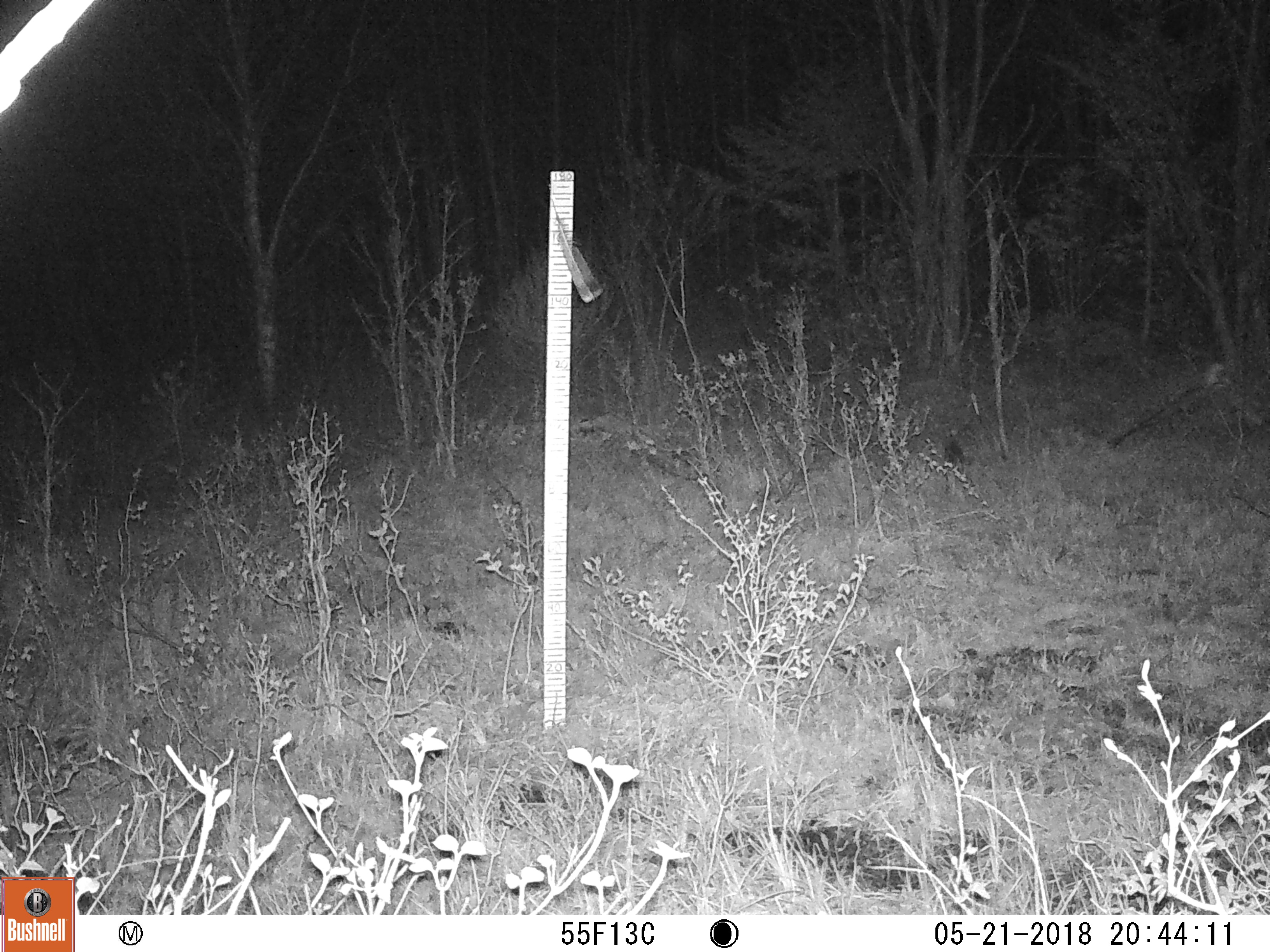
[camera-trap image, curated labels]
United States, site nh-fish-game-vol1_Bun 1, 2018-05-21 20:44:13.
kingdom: Animalia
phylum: Chordata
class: Mammalia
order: Lagomorpha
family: Leporidae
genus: Lepus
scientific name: Lepus americanus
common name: snowshoe hare